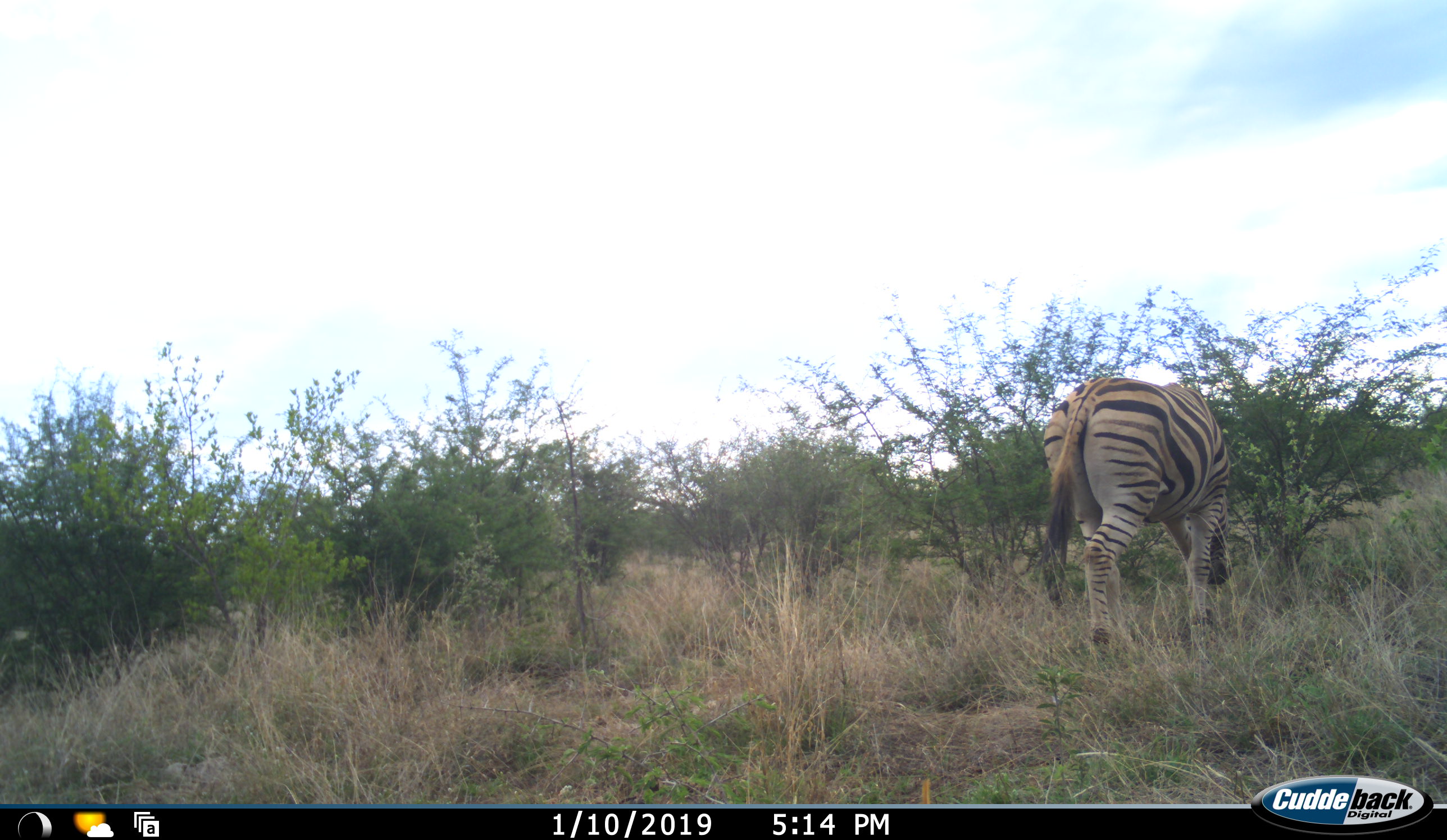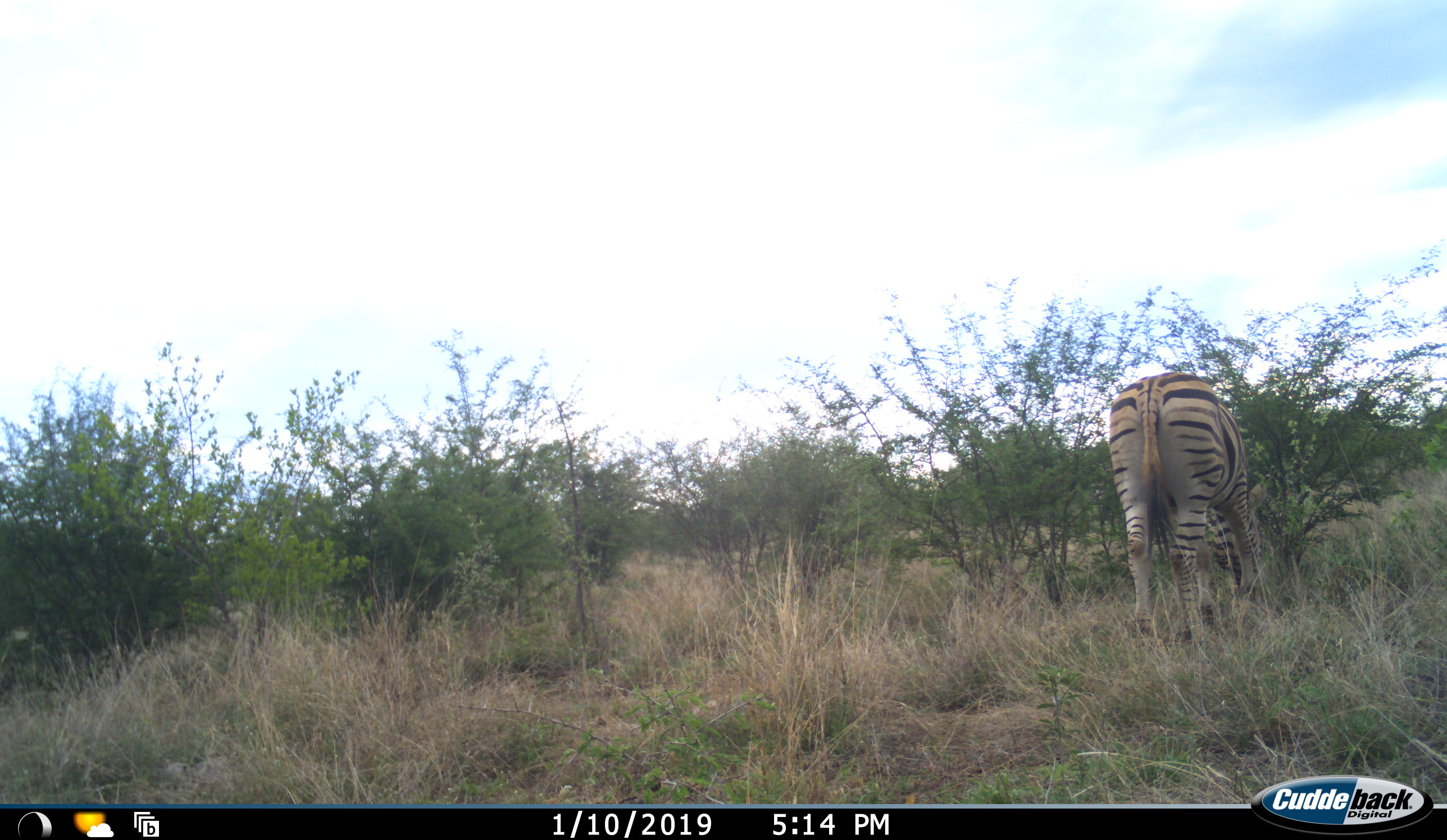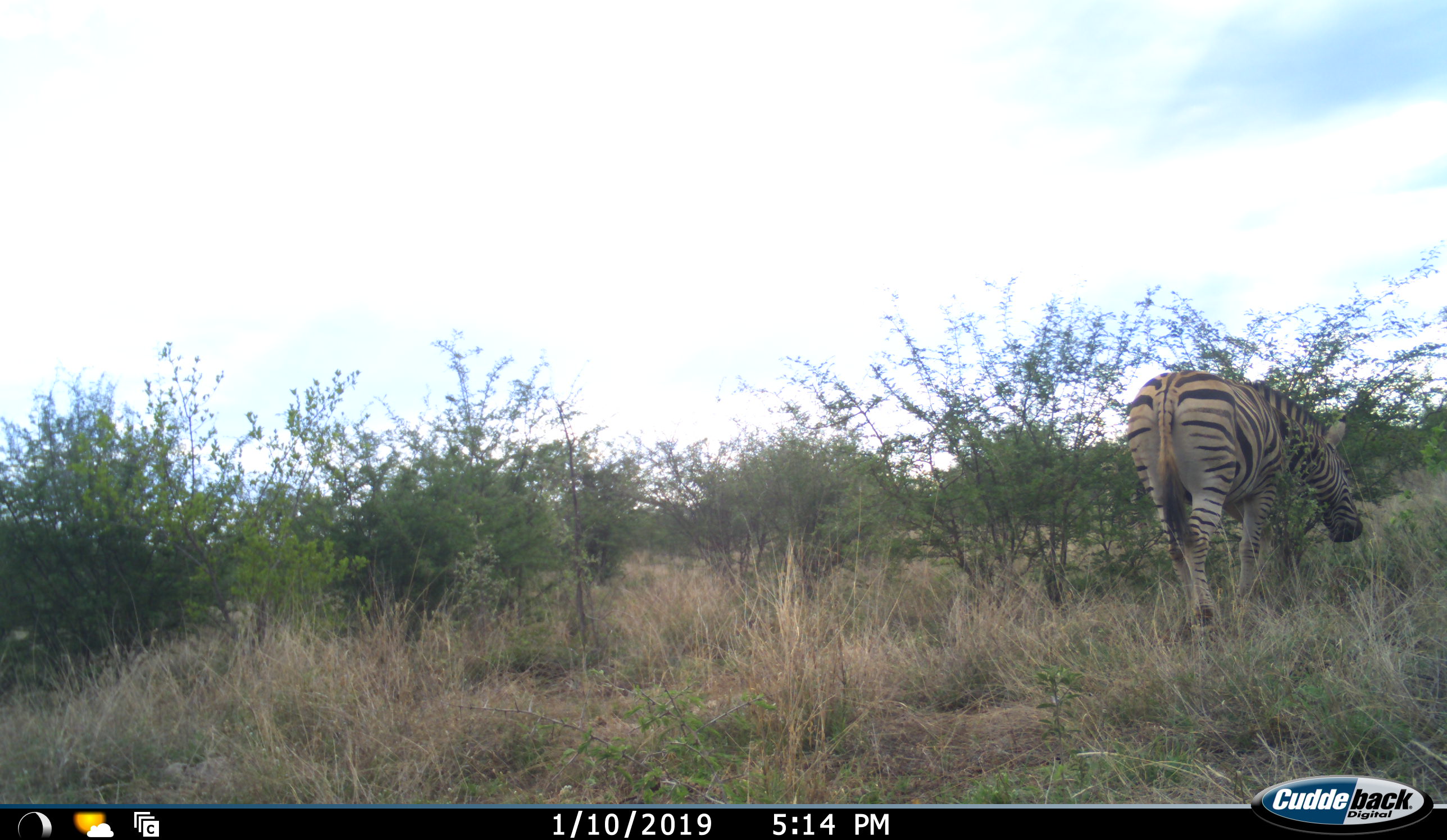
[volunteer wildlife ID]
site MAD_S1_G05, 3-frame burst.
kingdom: Animalia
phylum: Chordata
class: Mammalia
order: Perissodactyla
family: Equidae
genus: Equus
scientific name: Equus quagga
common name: plains zebra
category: zebraplains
Zebraplains (plains zebra) (Equus quagga), count 1. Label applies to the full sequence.